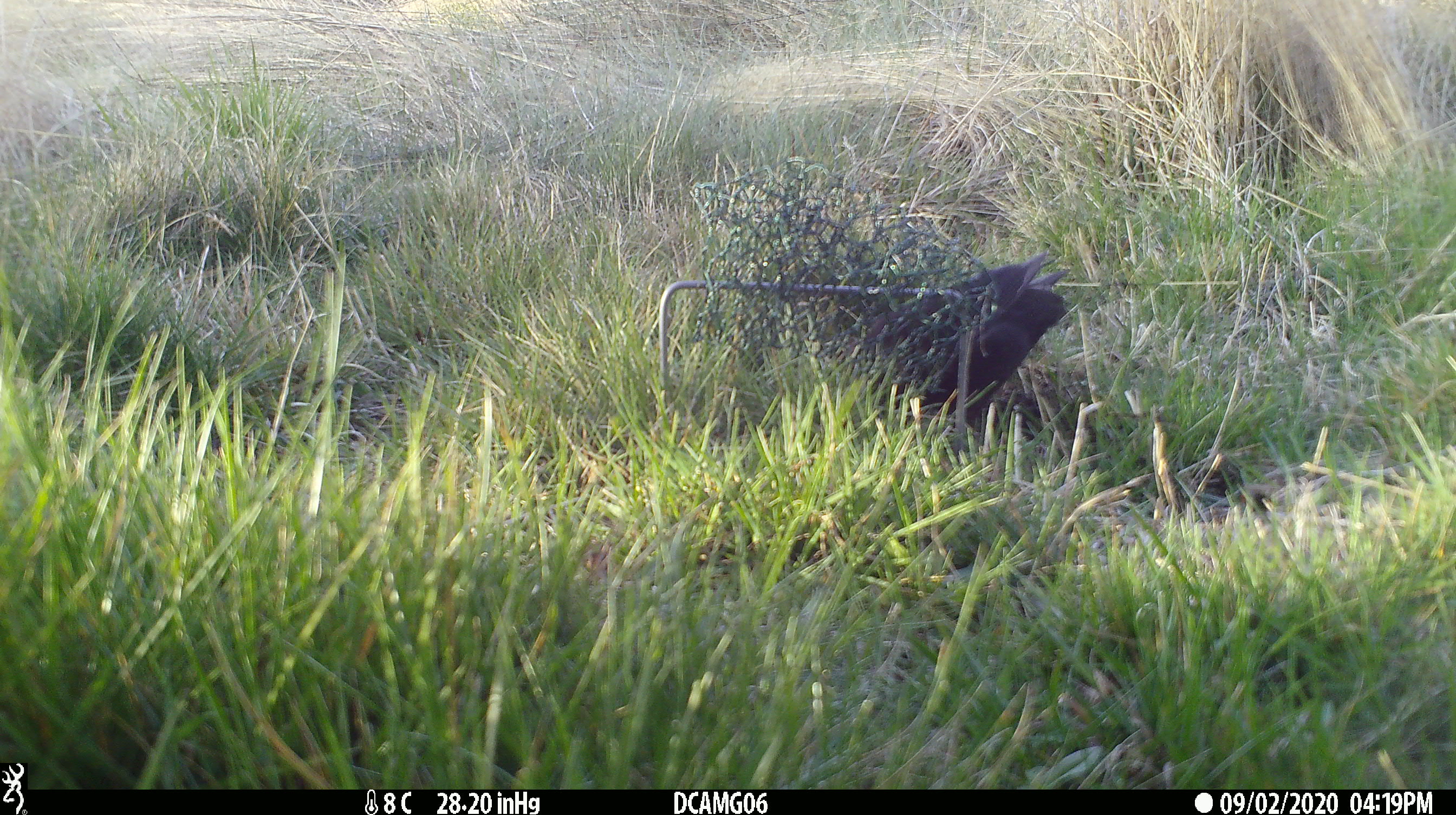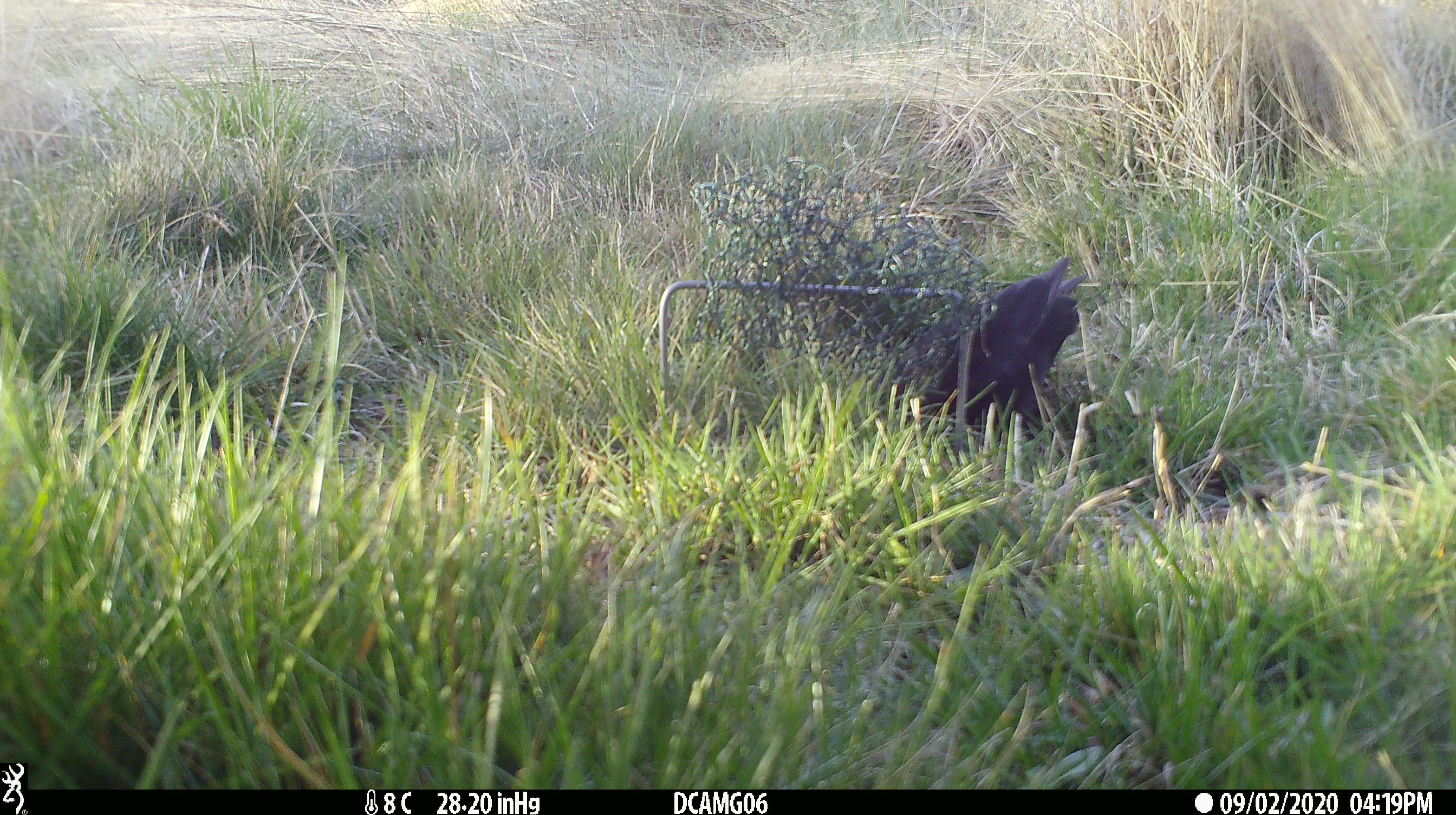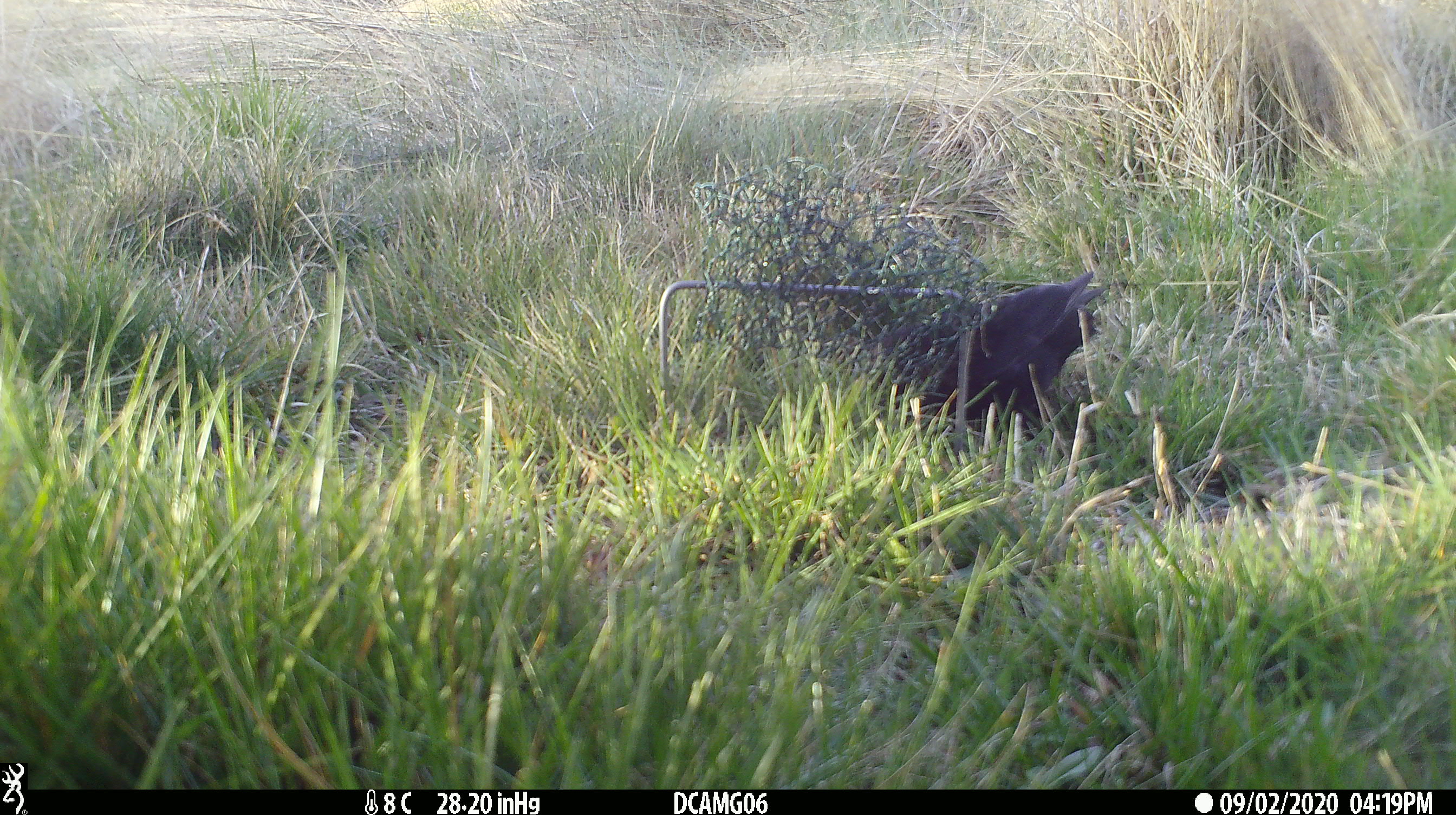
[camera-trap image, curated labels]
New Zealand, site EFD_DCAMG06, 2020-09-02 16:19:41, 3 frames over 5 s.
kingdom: Animalia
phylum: Chordata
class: Aves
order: Passeriformes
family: Turdidae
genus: Turdus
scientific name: Turdus merula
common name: eurasian blackbird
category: blackbird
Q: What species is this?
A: Blackbird (eurasian blackbird) (Turdus merula).